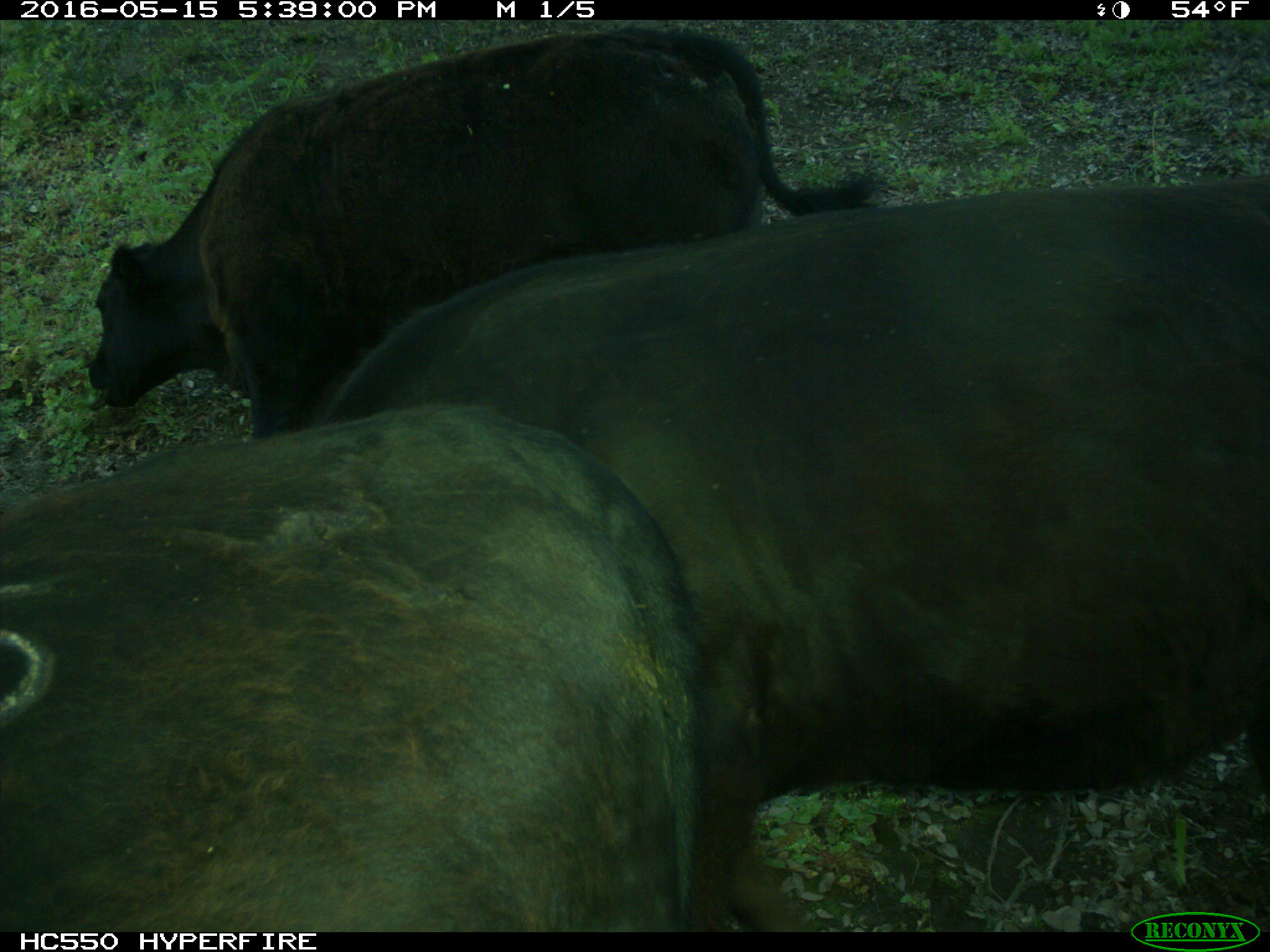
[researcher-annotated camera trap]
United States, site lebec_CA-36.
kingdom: Animalia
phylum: Chordata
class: Mammalia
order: Artiodactyla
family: Bovidae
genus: Bos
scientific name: Bos taurus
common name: domestic cow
Bos taurus (domestic cow).